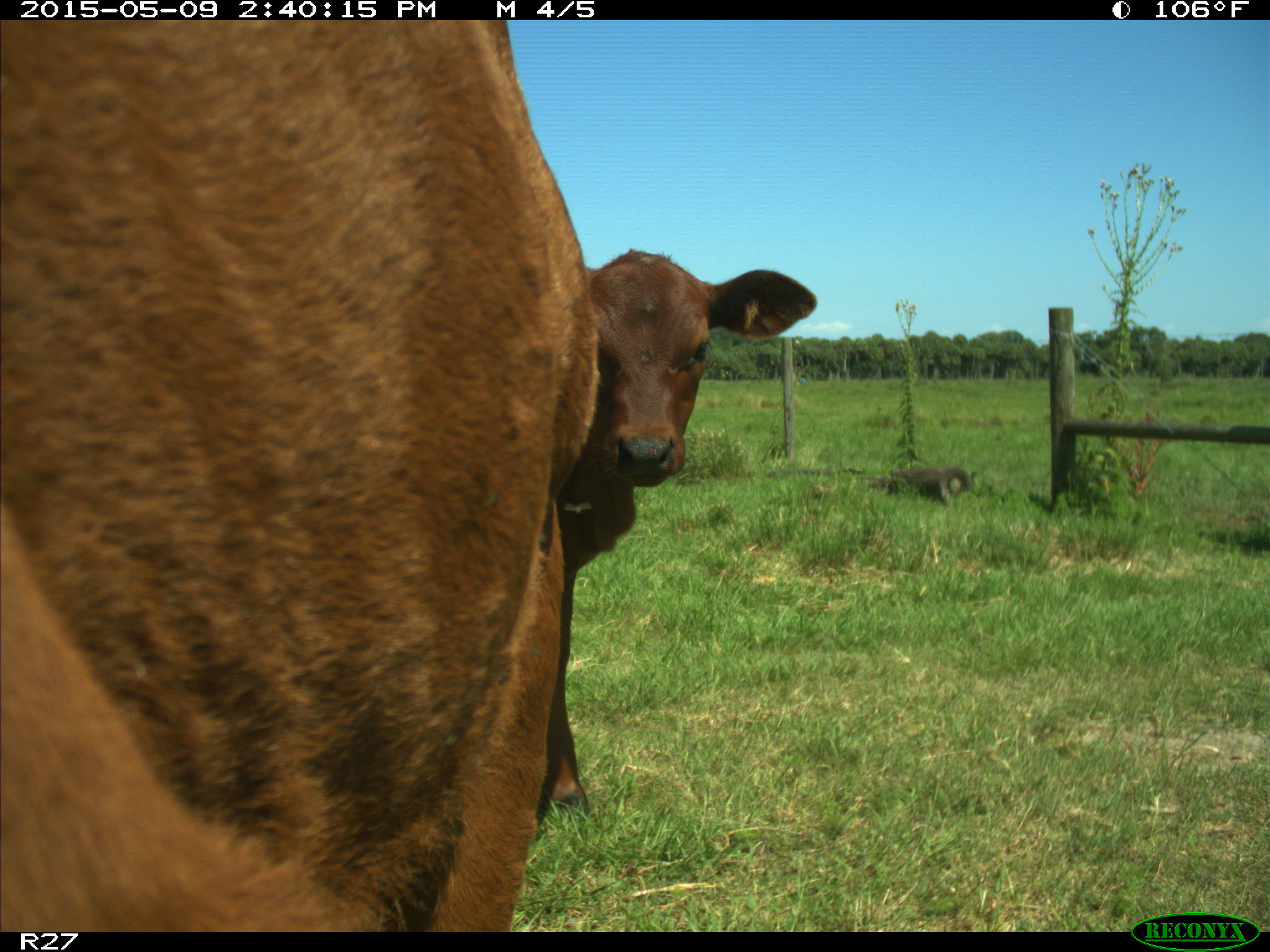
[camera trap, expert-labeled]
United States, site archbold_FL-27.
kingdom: Animalia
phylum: Chordata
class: Mammalia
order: Artiodactyla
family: Bovidae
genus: Bos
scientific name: Bos taurus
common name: domestic cow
Bos taurus (domestic cow).